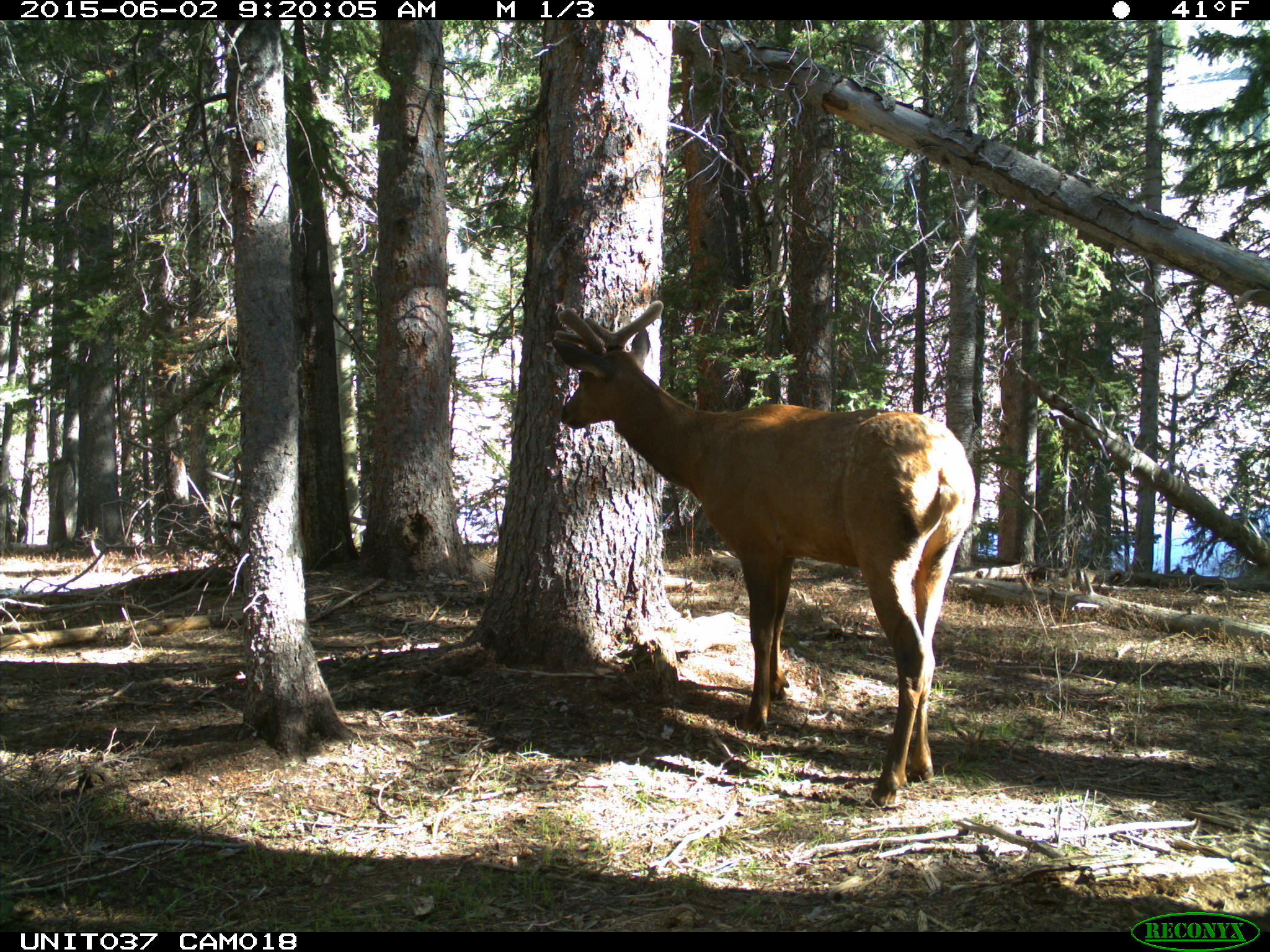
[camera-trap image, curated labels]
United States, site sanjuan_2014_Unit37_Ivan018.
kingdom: Animalia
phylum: Chordata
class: Mammalia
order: Artiodactyla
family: Cervidae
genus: Cervus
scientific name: Cervus elaphus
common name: red deer